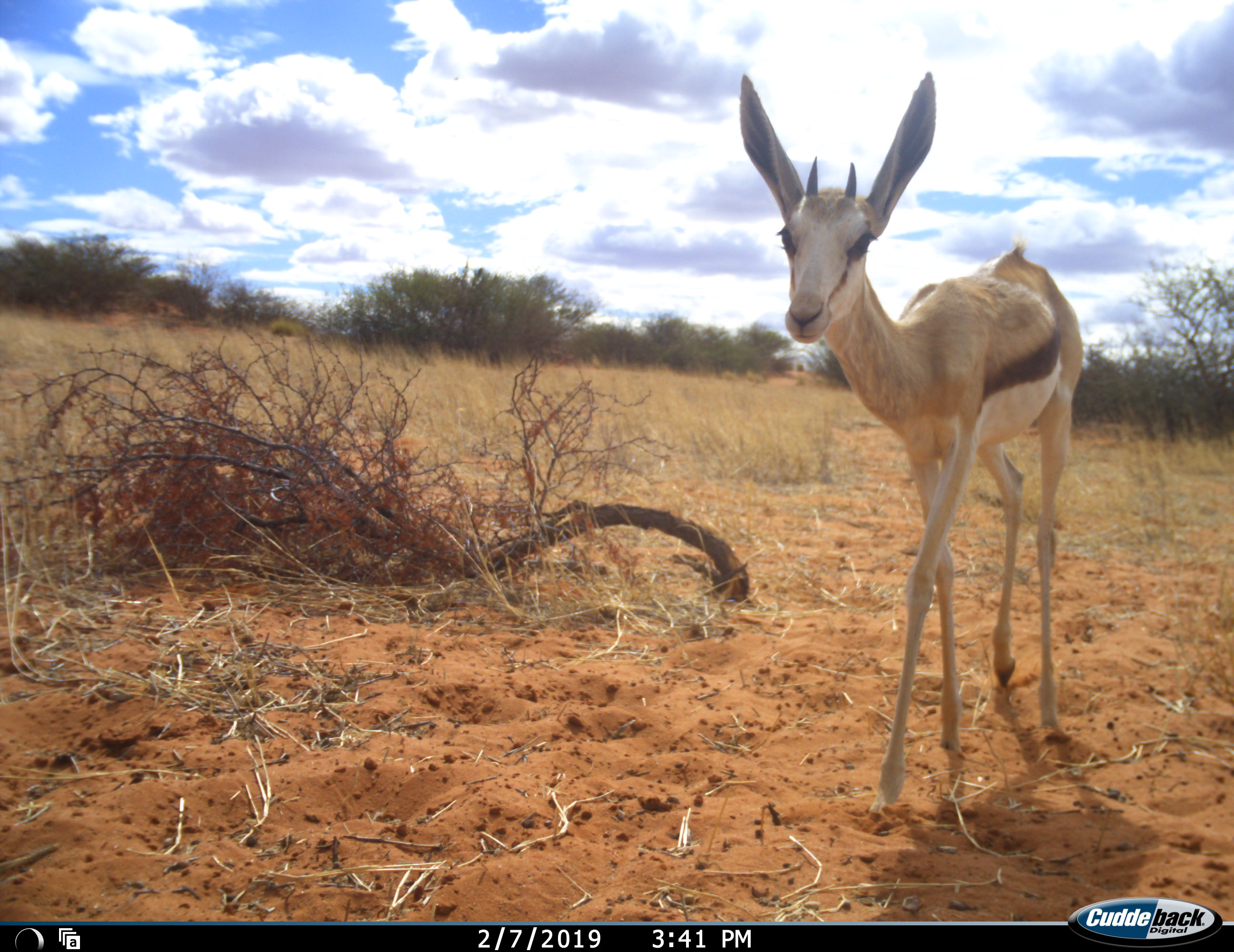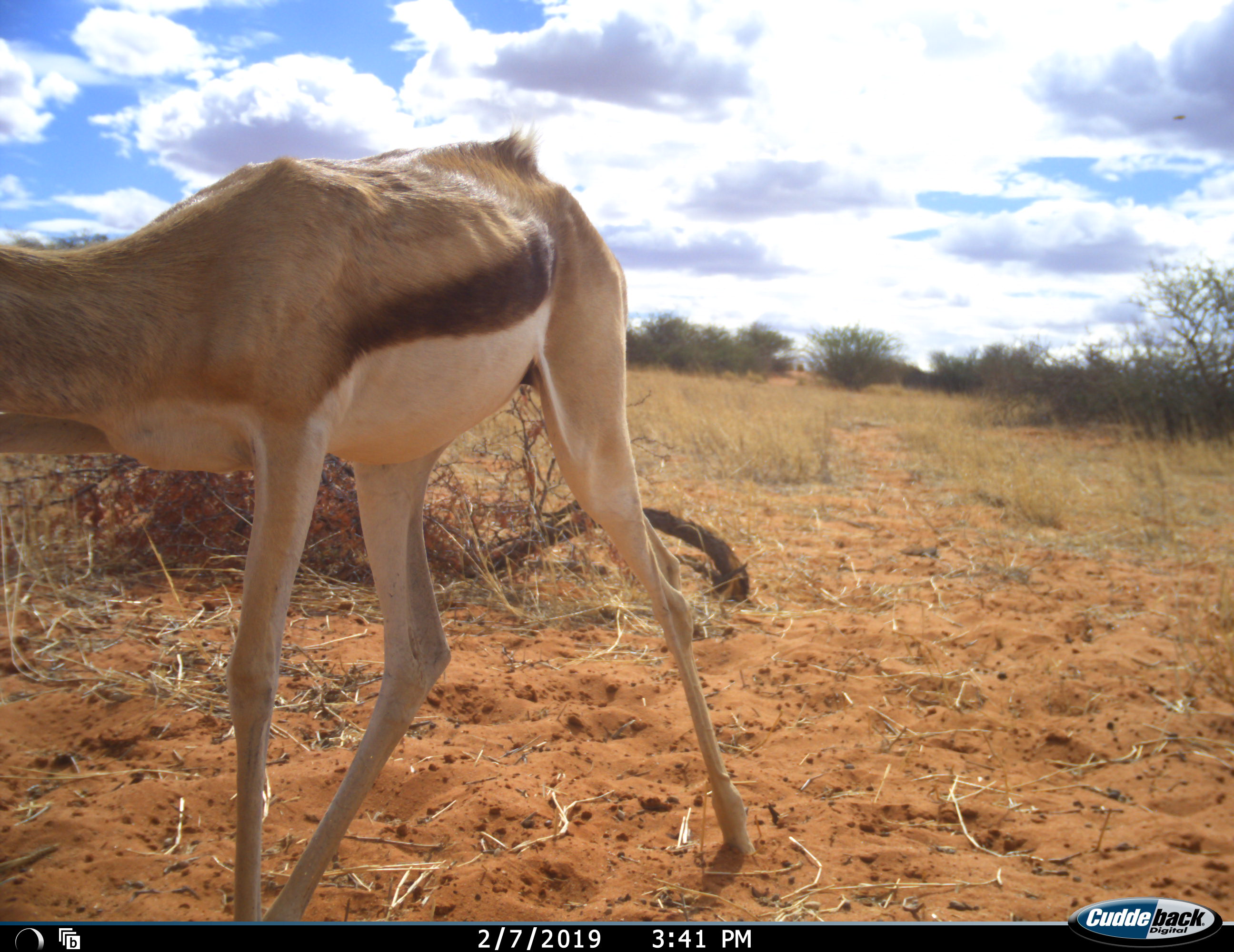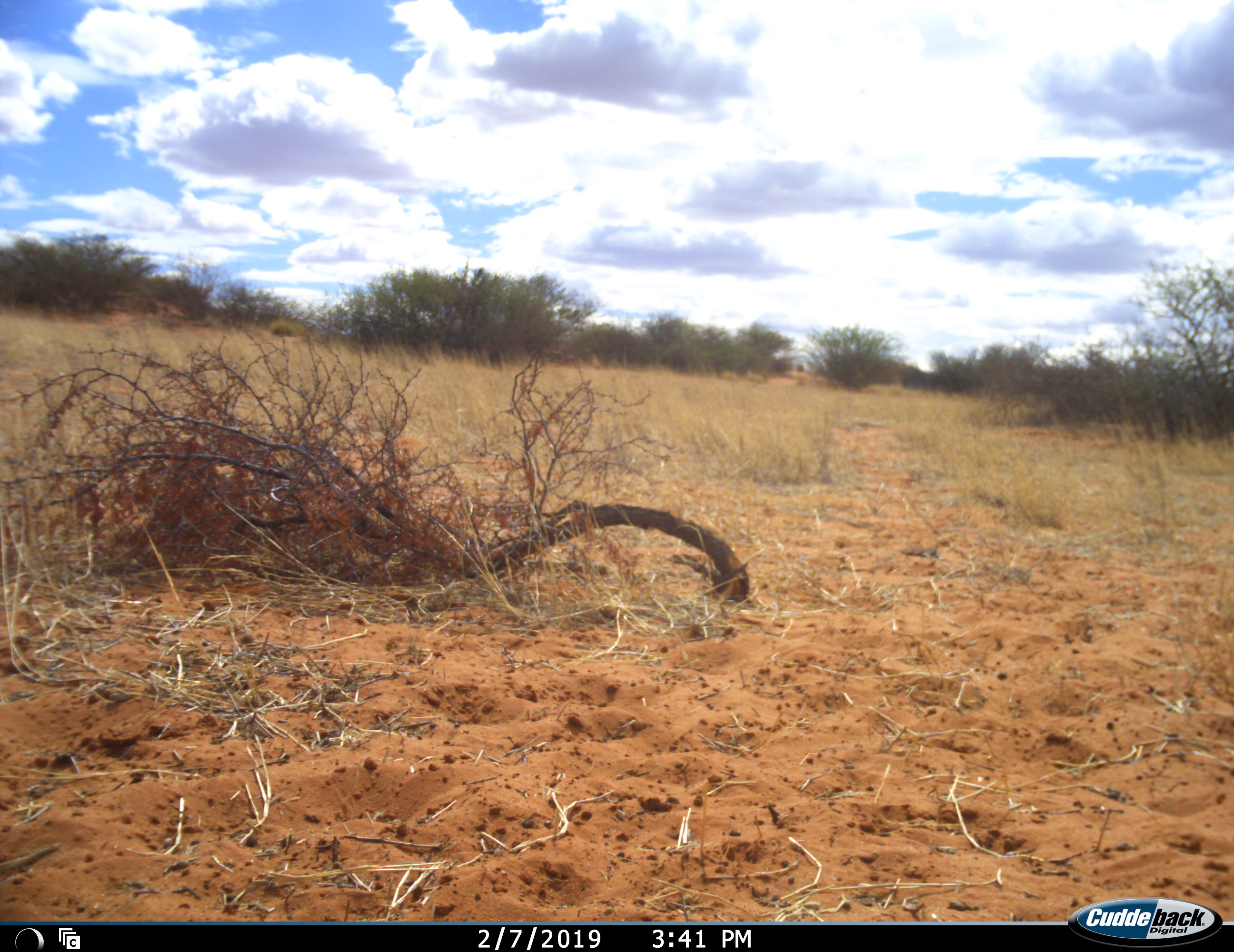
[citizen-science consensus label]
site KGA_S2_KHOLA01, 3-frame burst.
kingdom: Animalia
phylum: Chordata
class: Mammalia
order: Artiodactyla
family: Bovidae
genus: Antidorcas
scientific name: Antidorcas marsupialis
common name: springbok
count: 1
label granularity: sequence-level